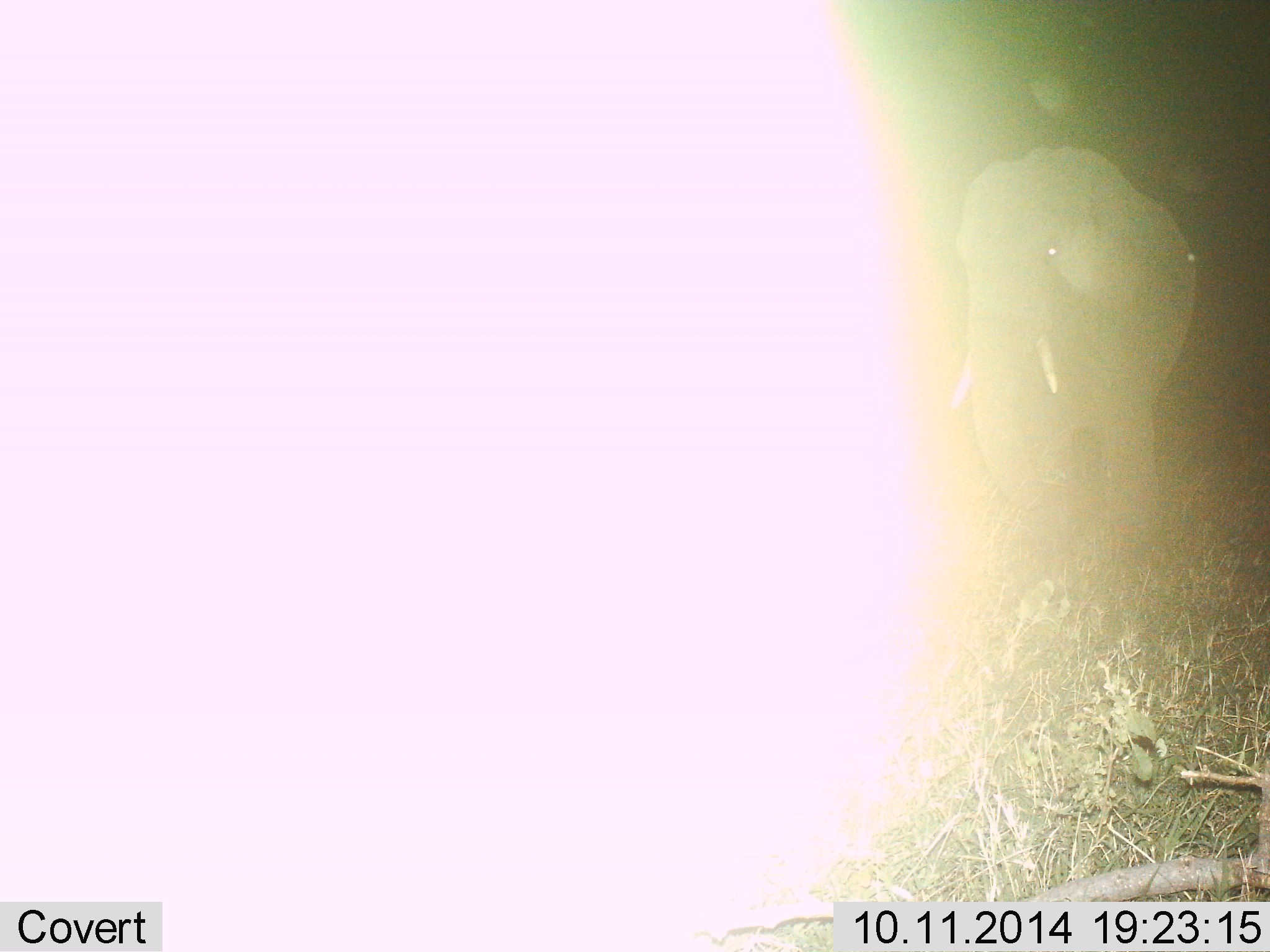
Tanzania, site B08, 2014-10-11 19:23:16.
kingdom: Animalia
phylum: Chordata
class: Mammalia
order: Proboscidea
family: Elephantidae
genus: Loxodonta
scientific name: Loxodonta africana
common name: african bush elephant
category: elephant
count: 1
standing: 70%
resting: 0%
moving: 30%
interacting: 0%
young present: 0%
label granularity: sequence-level